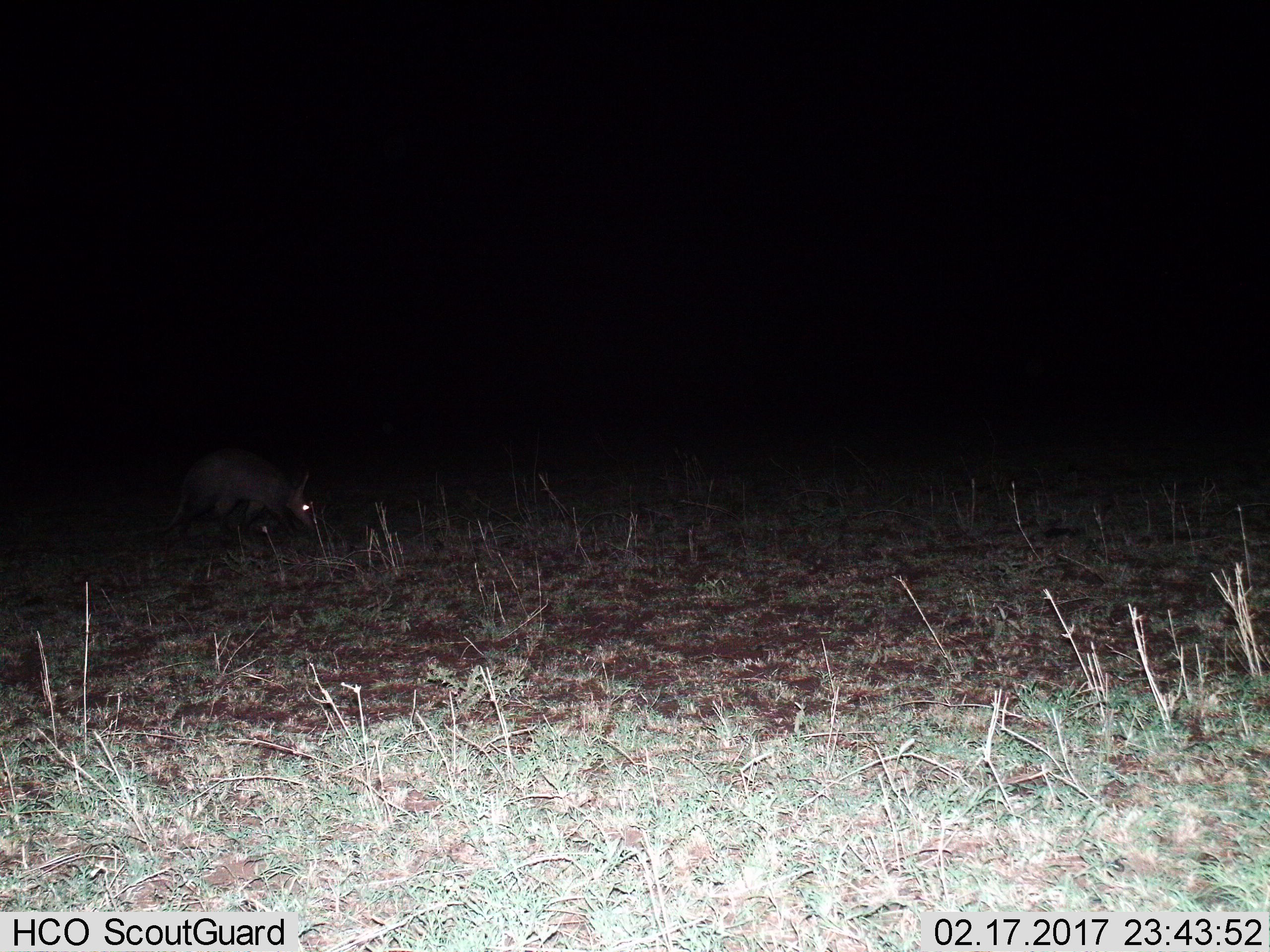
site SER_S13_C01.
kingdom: Animalia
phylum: Chordata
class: Mammalia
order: Tubulidentata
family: Orycteropodidae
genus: Orycteropus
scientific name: Orycteropus afer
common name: aardvark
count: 1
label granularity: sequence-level